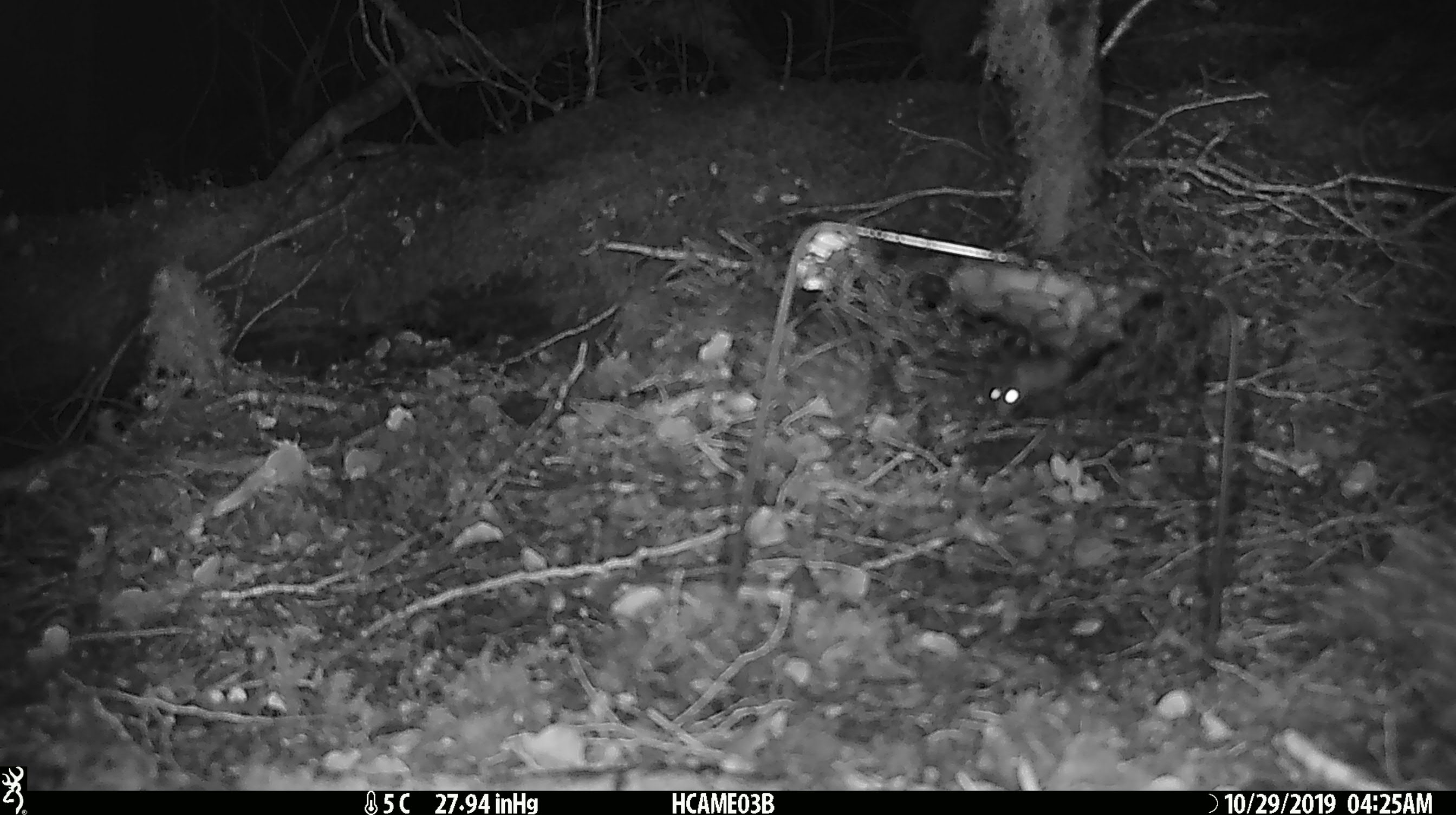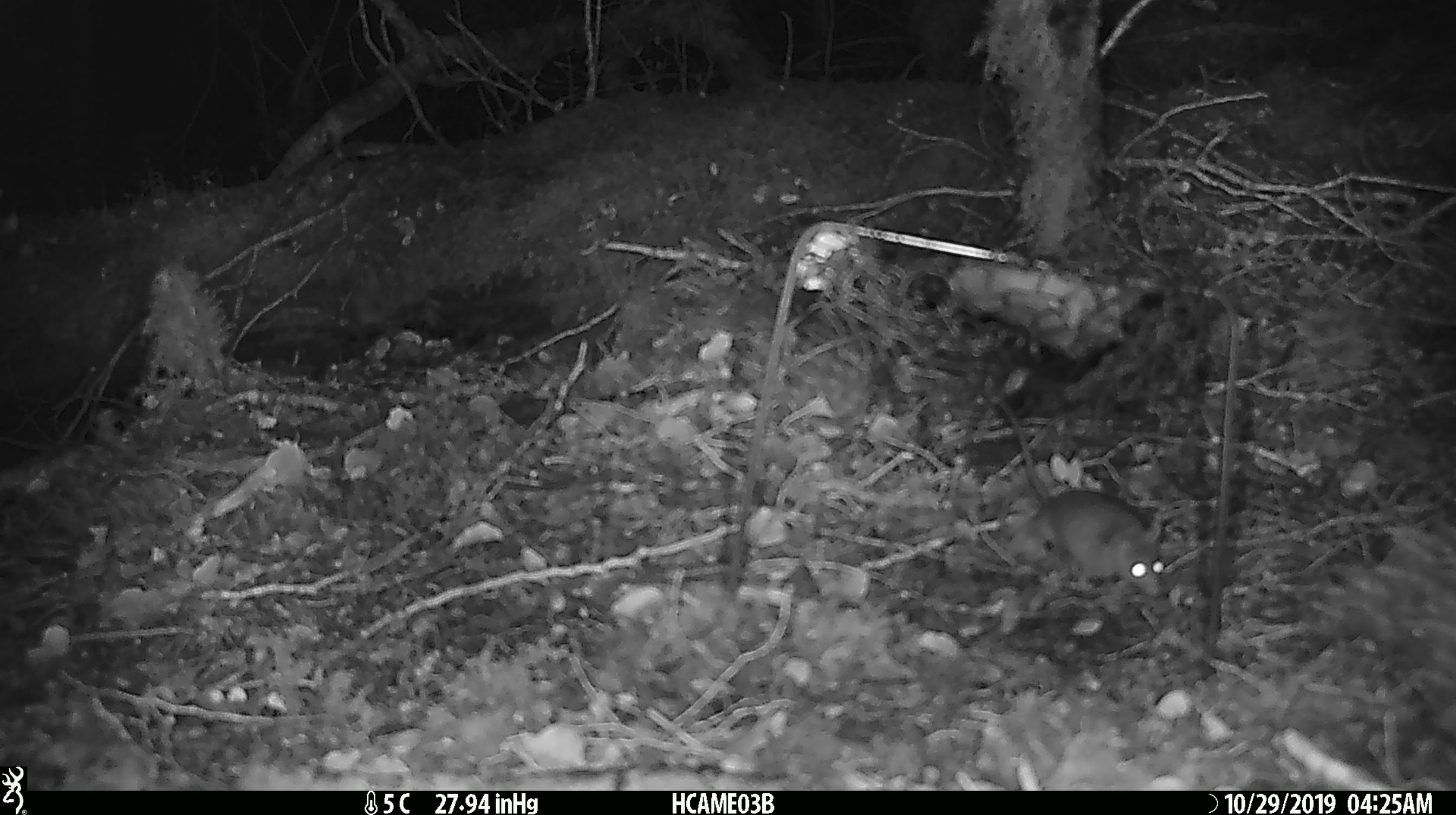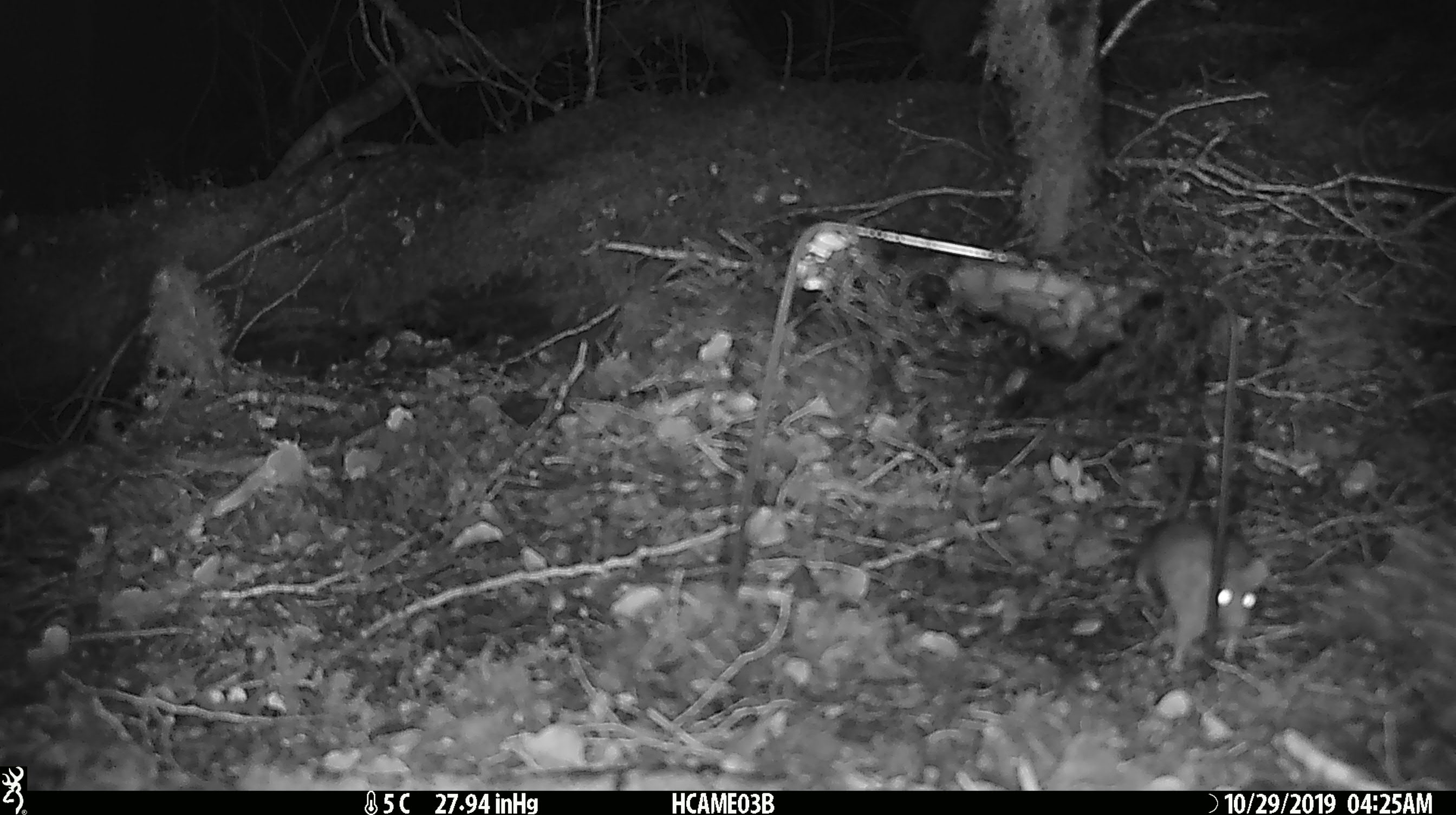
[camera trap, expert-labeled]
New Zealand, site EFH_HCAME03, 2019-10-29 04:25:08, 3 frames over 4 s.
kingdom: Animalia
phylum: Chordata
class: Mammalia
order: Rodentia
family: Muridae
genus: Mus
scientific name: Mus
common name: mouse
Mouse (Mus).